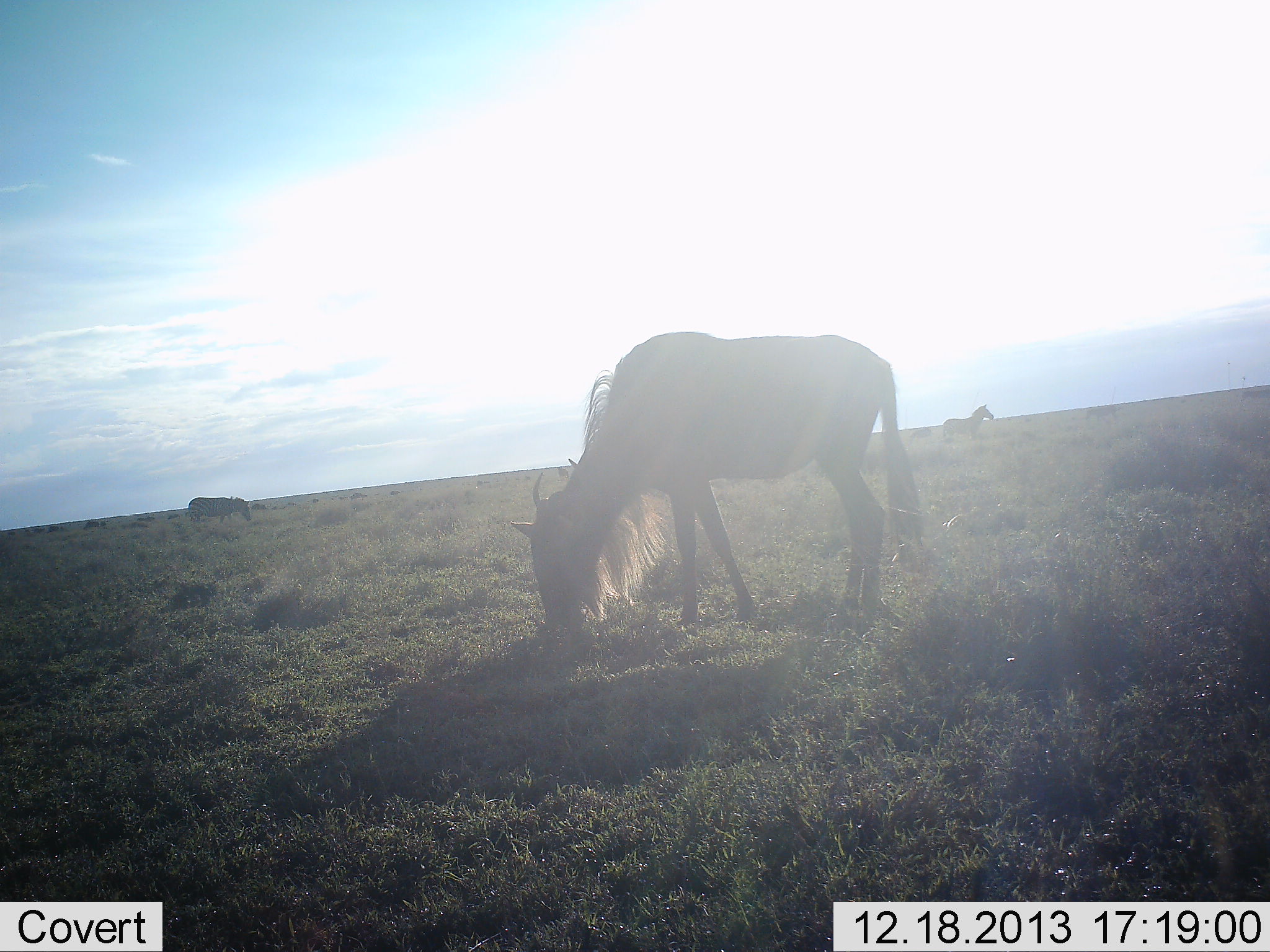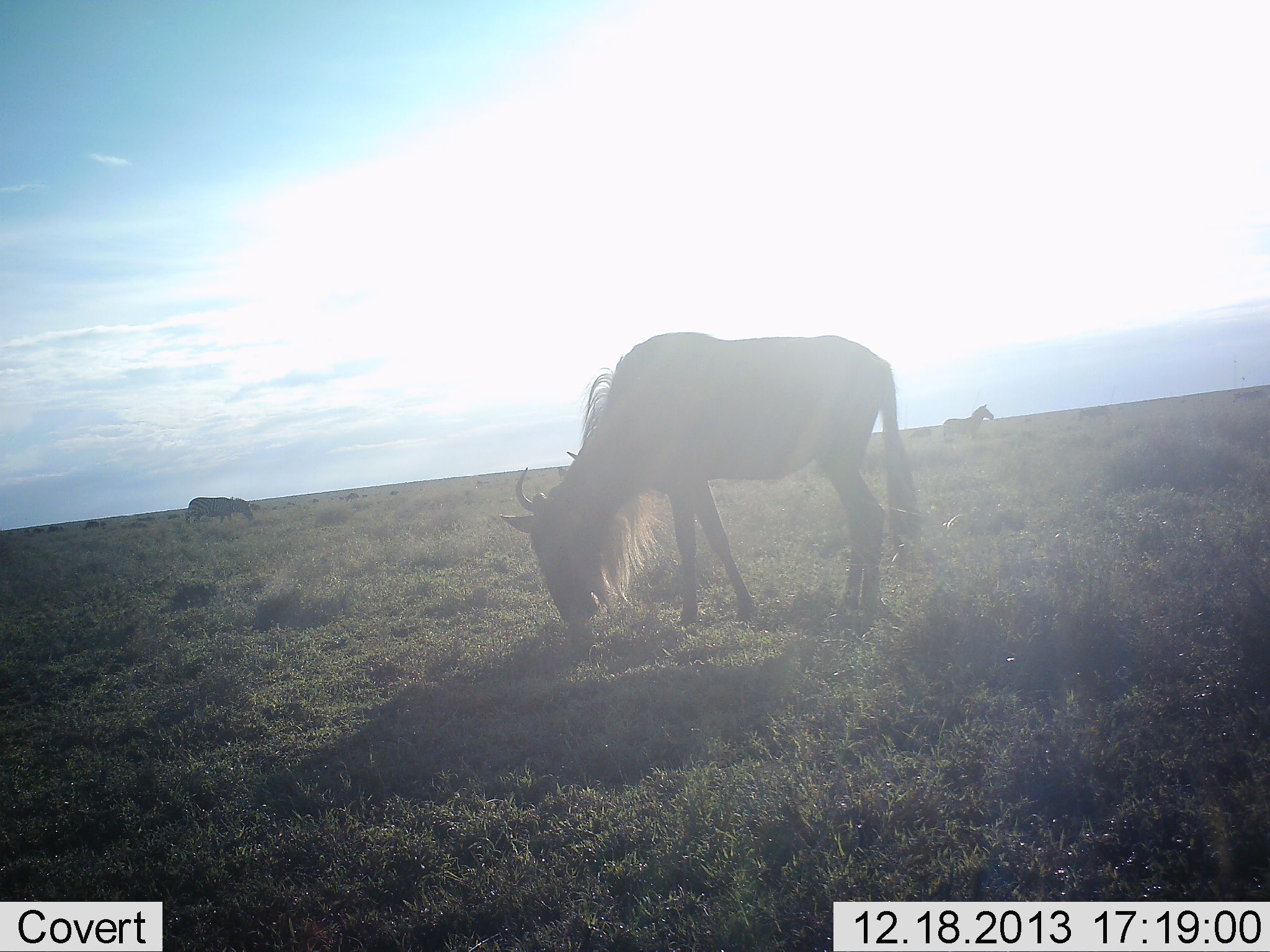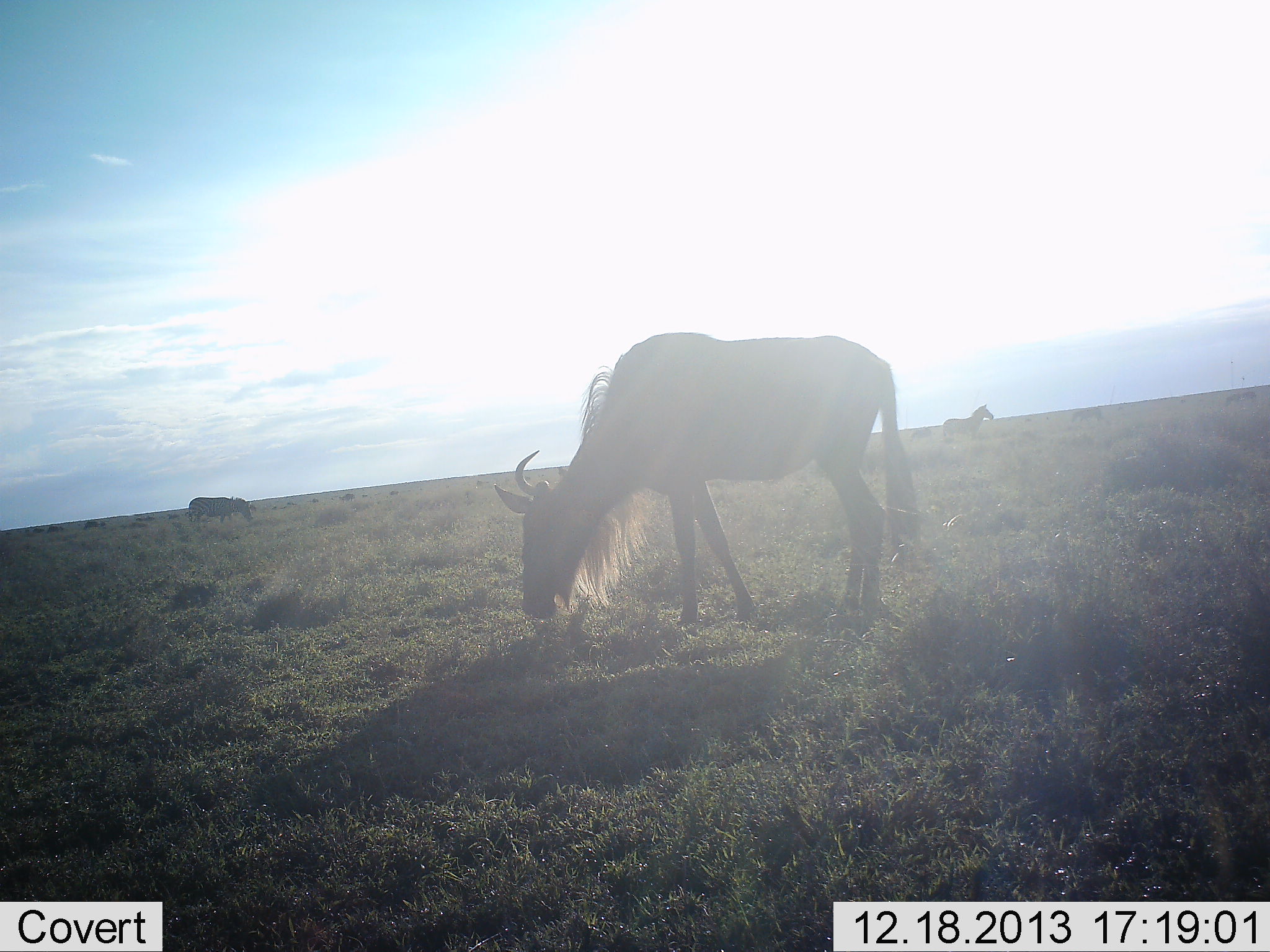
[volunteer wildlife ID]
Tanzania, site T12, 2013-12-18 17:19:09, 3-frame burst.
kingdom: Animalia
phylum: Chordata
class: Mammalia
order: Artiodactyla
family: Bovidae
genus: Connochaetes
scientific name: Connochaetes taurinus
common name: blue wildebeest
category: wildebeest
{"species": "wildebeest (blue wildebeest) (Connochaetes taurinus)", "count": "1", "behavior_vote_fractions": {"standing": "33%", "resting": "0%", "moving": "8%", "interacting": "0%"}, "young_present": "0%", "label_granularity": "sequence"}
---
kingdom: Animalia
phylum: Chordata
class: Mammalia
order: Perissodactyla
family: Equidae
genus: Equus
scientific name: Equus quagga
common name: plains zebra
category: zebra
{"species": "zebra (plains zebra) (Equus quagga)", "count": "2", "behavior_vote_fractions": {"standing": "73%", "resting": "0%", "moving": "36%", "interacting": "0%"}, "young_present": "0%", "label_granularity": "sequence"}